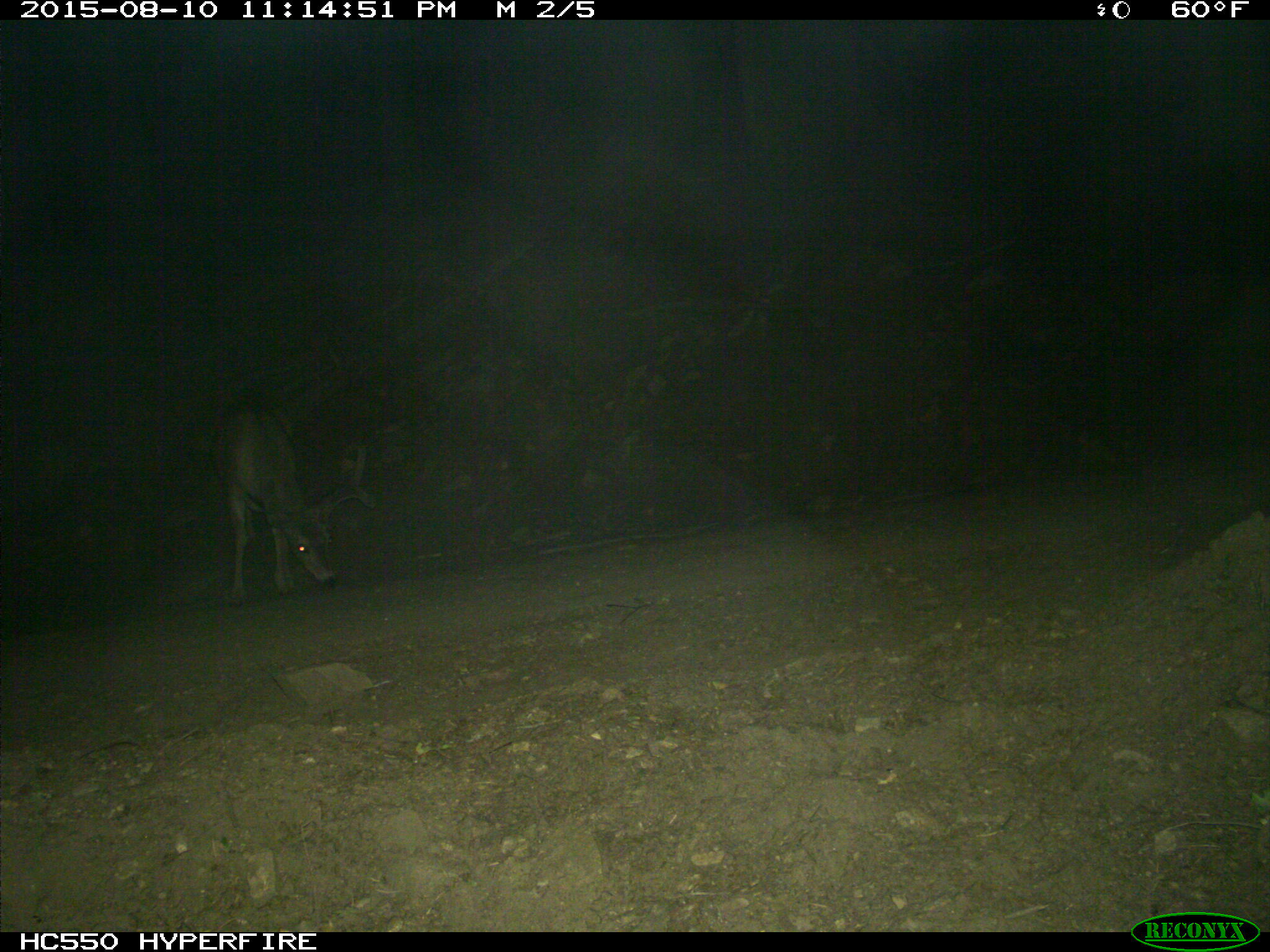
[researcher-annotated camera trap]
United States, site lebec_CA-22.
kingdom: Animalia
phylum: Chordata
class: Mammalia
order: Artiodactyla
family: Cervidae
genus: Odocoileus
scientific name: Odocoileus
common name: deer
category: unidentified deer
Unidentified deer (deer) (Odocoileus).